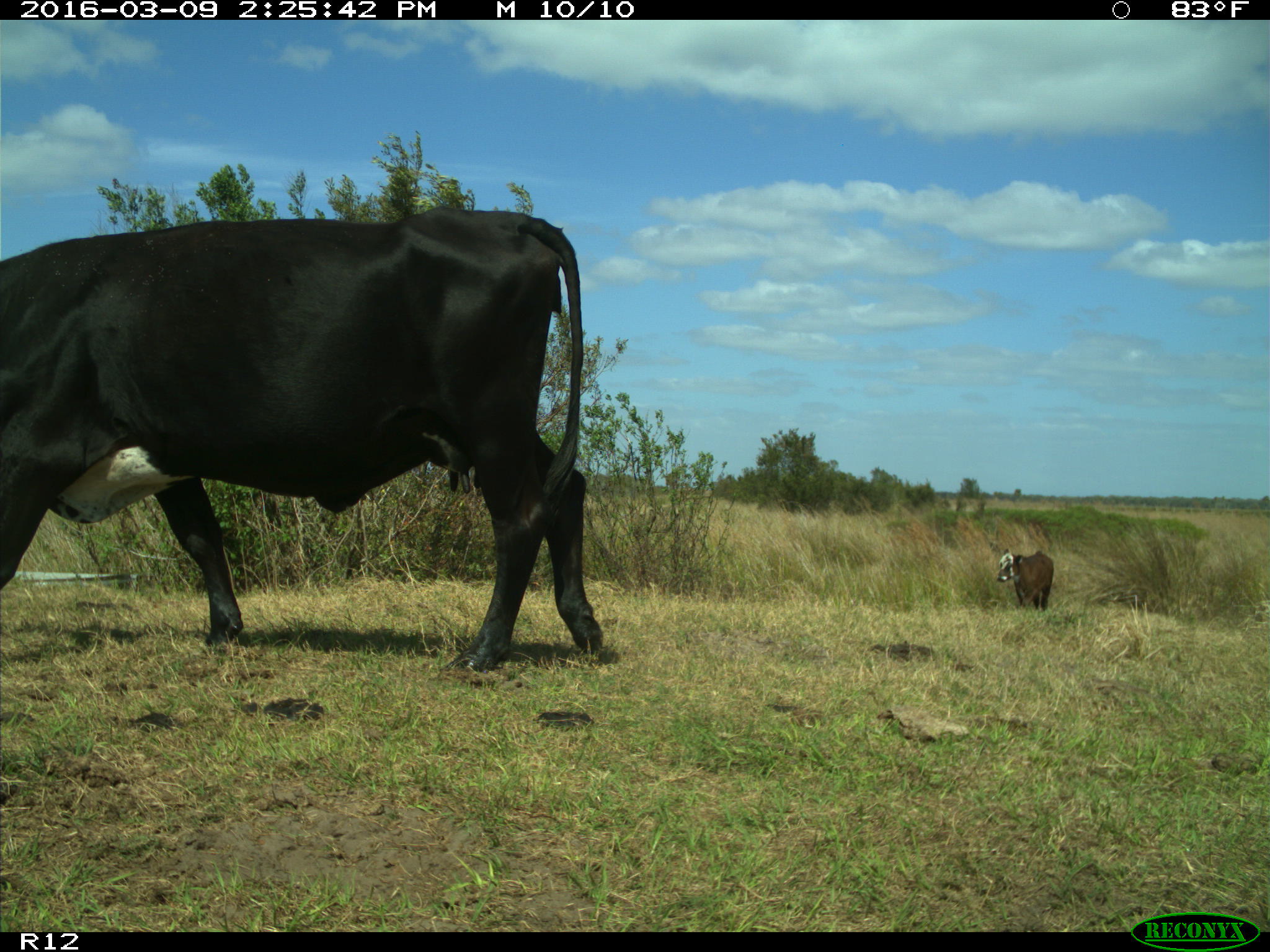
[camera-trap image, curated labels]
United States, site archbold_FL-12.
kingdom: Animalia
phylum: Chordata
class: Mammalia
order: Artiodactyla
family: Bovidae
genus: Bos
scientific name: Bos taurus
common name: domestic cow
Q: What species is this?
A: Bos taurus (domestic cow).